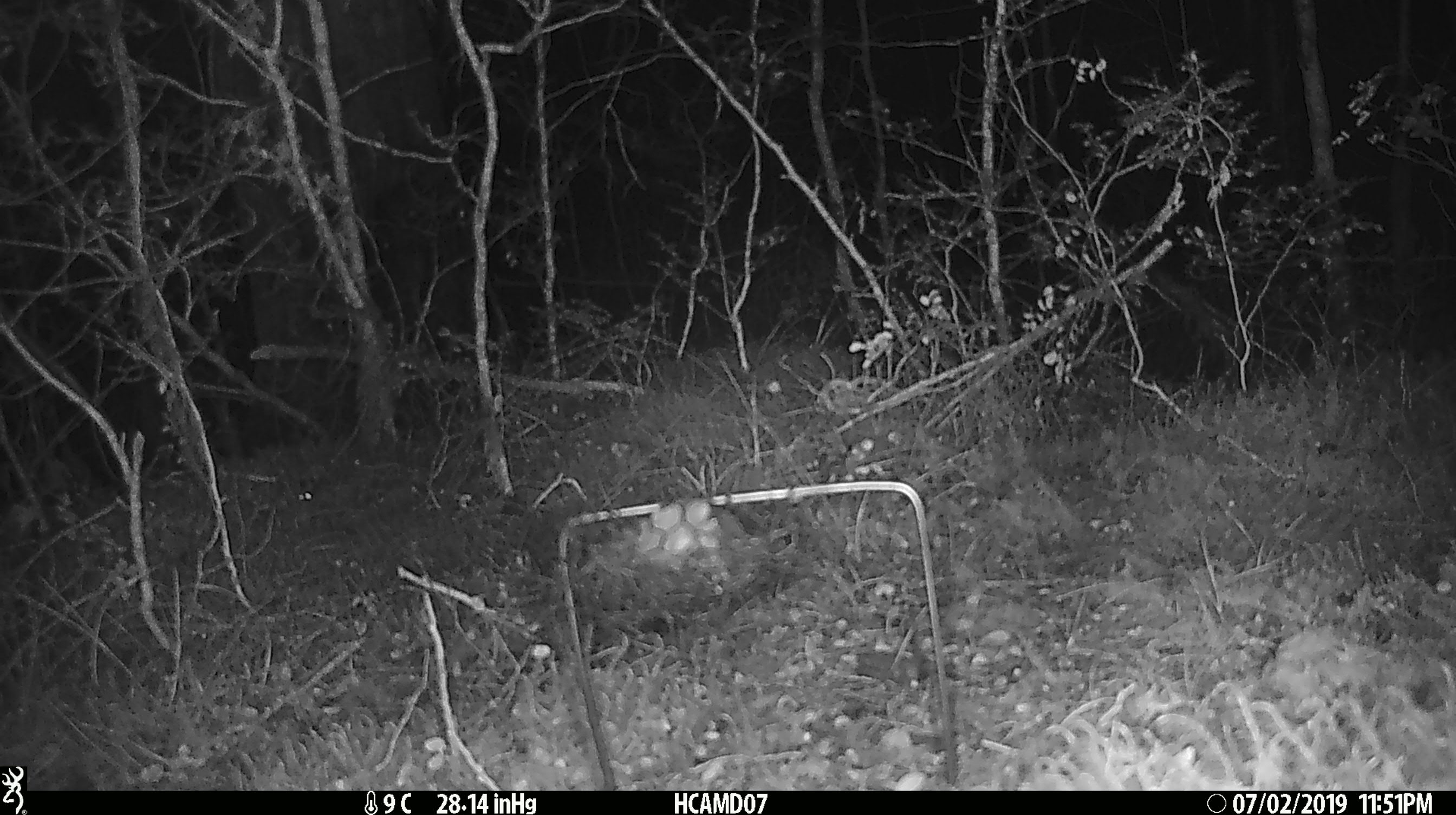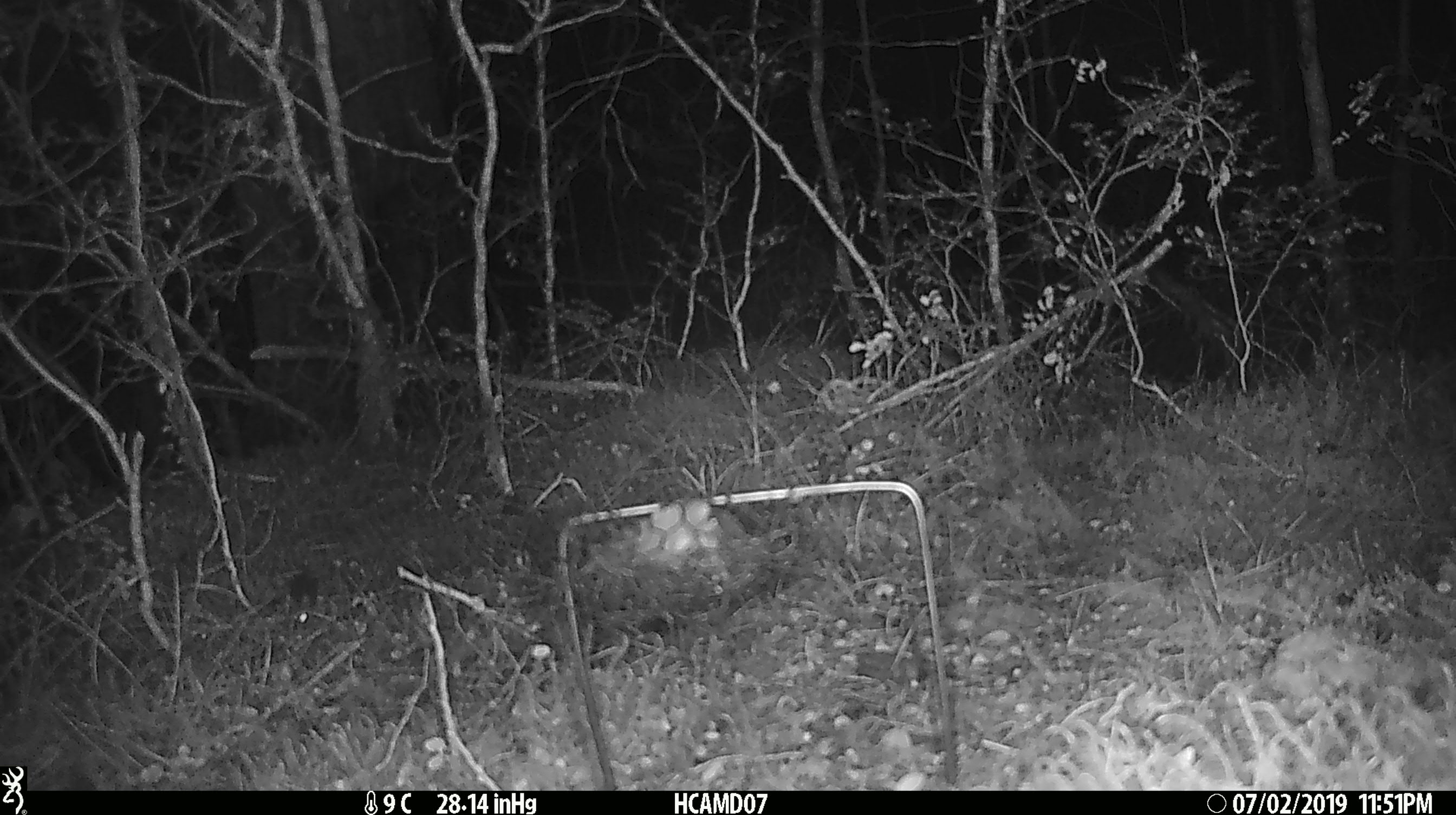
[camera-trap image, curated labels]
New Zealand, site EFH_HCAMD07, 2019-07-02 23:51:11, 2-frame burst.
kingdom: Animalia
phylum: Chordata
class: Mammalia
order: Rodentia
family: Muridae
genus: Mus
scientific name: Mus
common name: mouse